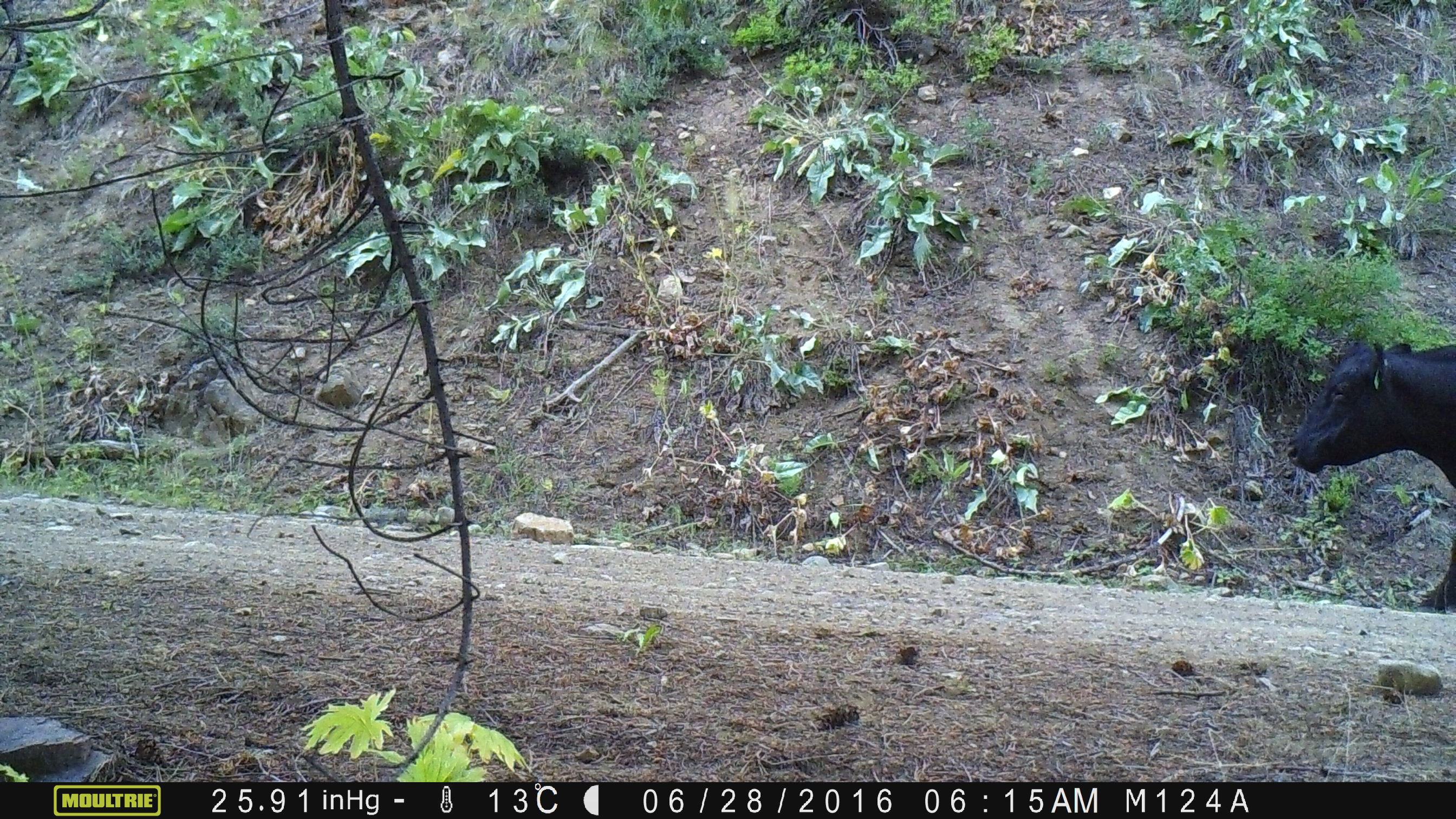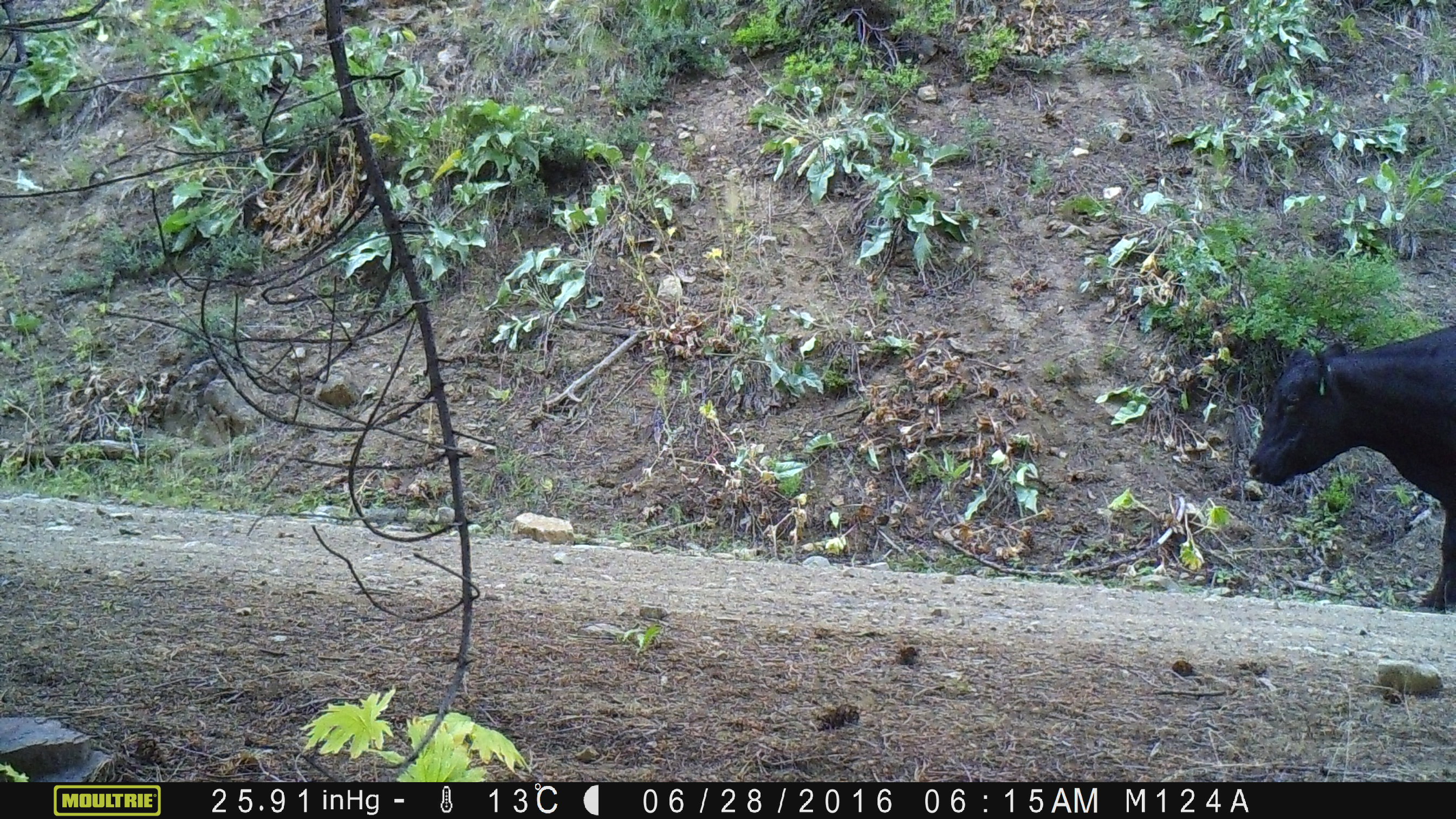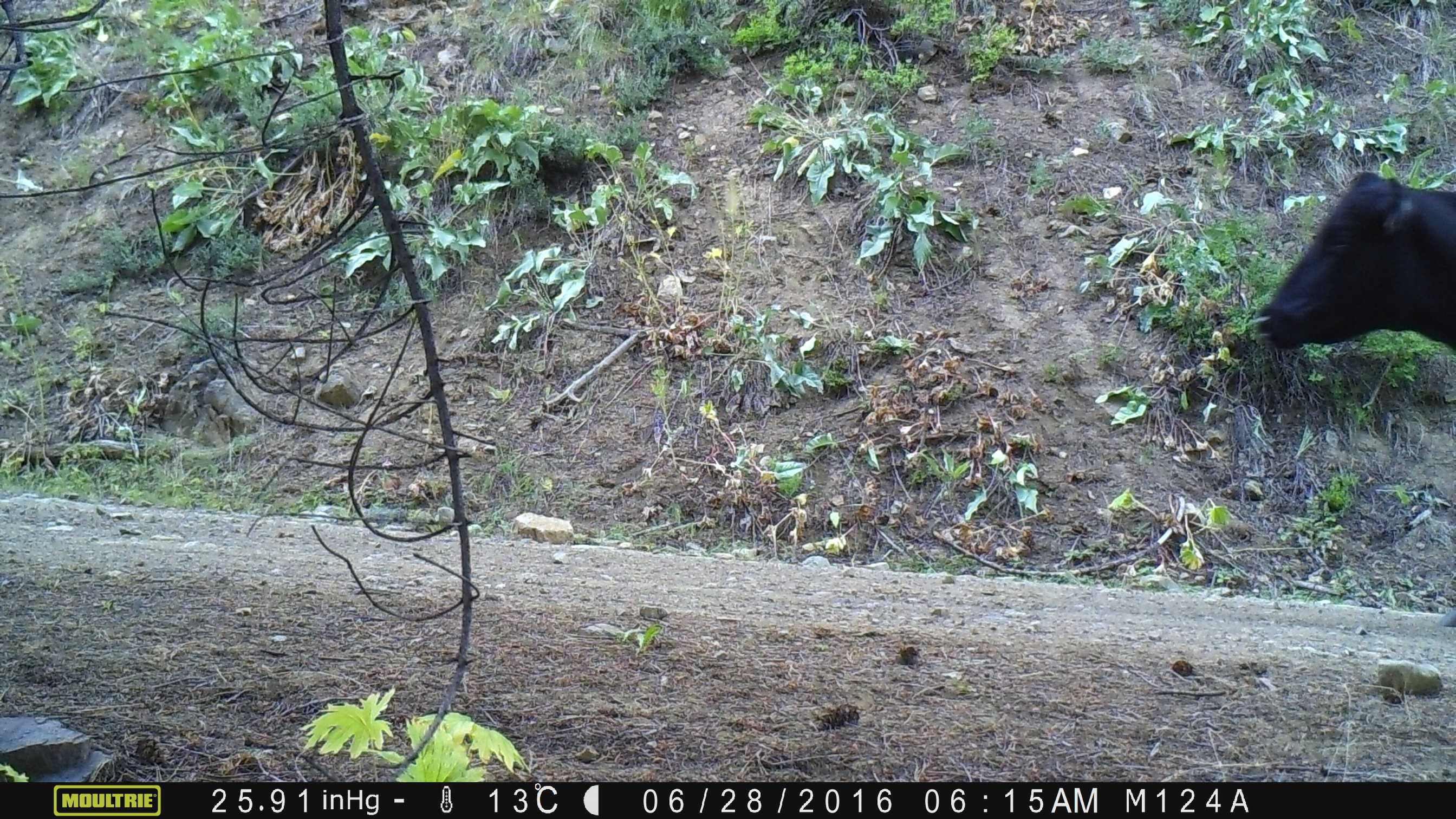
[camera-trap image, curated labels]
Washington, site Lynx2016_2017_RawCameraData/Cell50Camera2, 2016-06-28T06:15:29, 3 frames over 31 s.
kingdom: Animalia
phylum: Chordata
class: Mammalia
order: Artiodactyla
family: Bovidae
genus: Bos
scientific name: Bos taurus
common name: domestic cattle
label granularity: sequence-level